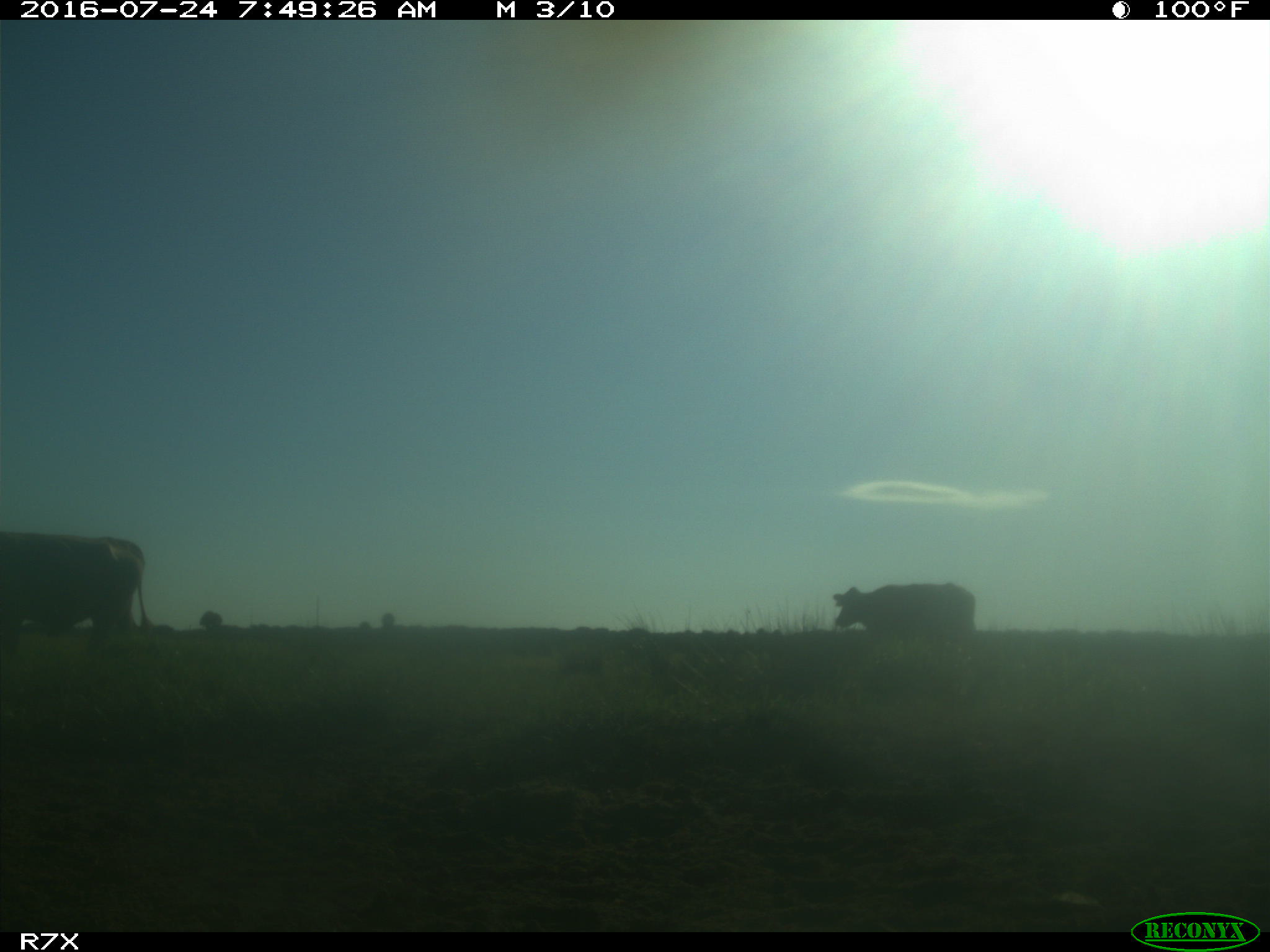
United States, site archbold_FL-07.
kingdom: Animalia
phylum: Chordata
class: Mammalia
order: Artiodactyla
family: Bovidae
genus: Bos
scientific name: Bos taurus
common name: domestic cow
Bos taurus (domestic cow).